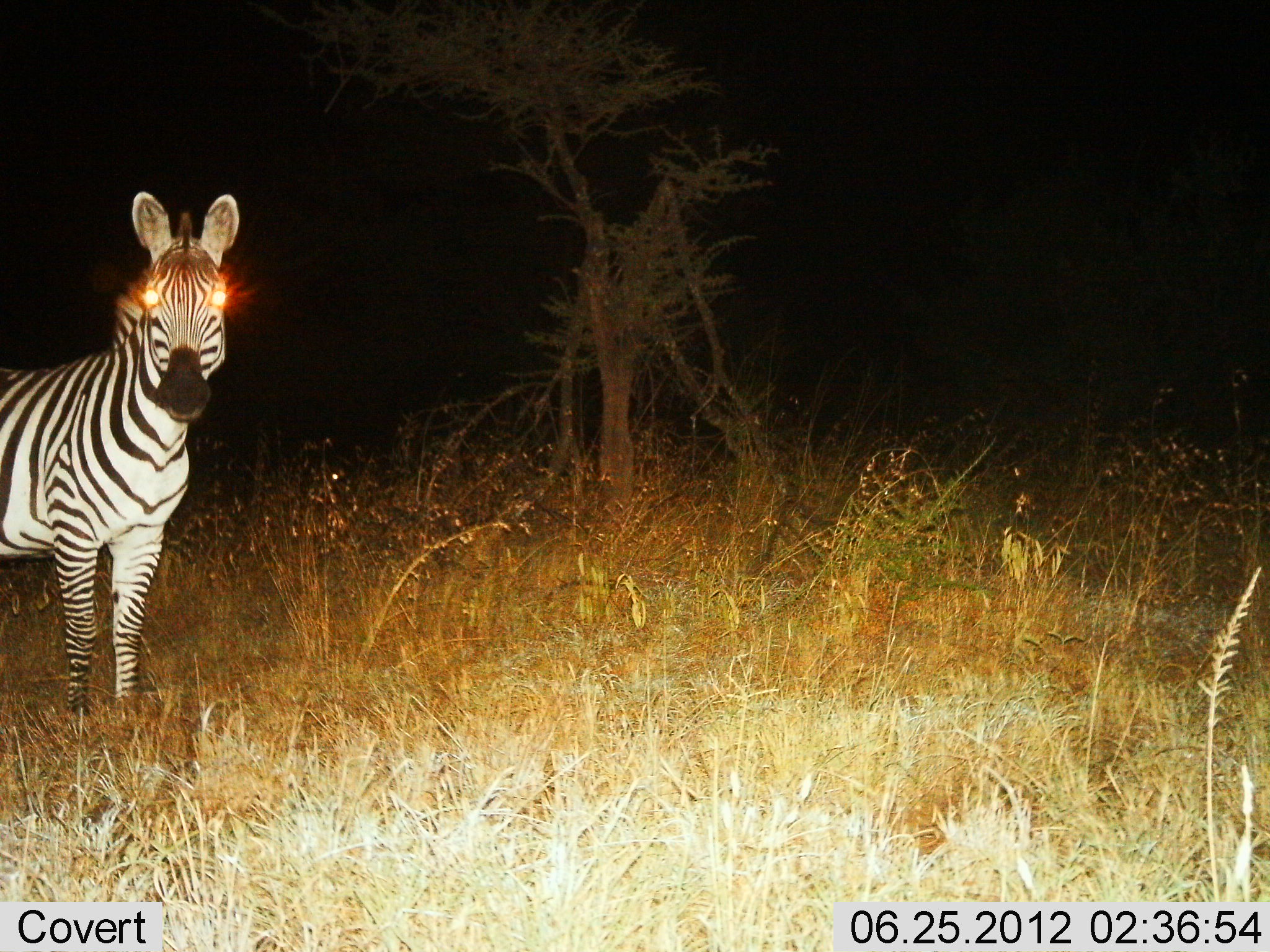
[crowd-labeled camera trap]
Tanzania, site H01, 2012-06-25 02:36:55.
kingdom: Animalia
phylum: Chordata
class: Mammalia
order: Perissodactyla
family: Equidae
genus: Equus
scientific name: Equus quagga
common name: plains zebra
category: zebra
Zebra (plains zebra) (Equus quagga), count 1. Behavior (volunteer vote fractions): standing 100%, resting 0%, moving 0%, interacting 0%. Young present (vote fraction): 0%. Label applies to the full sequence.